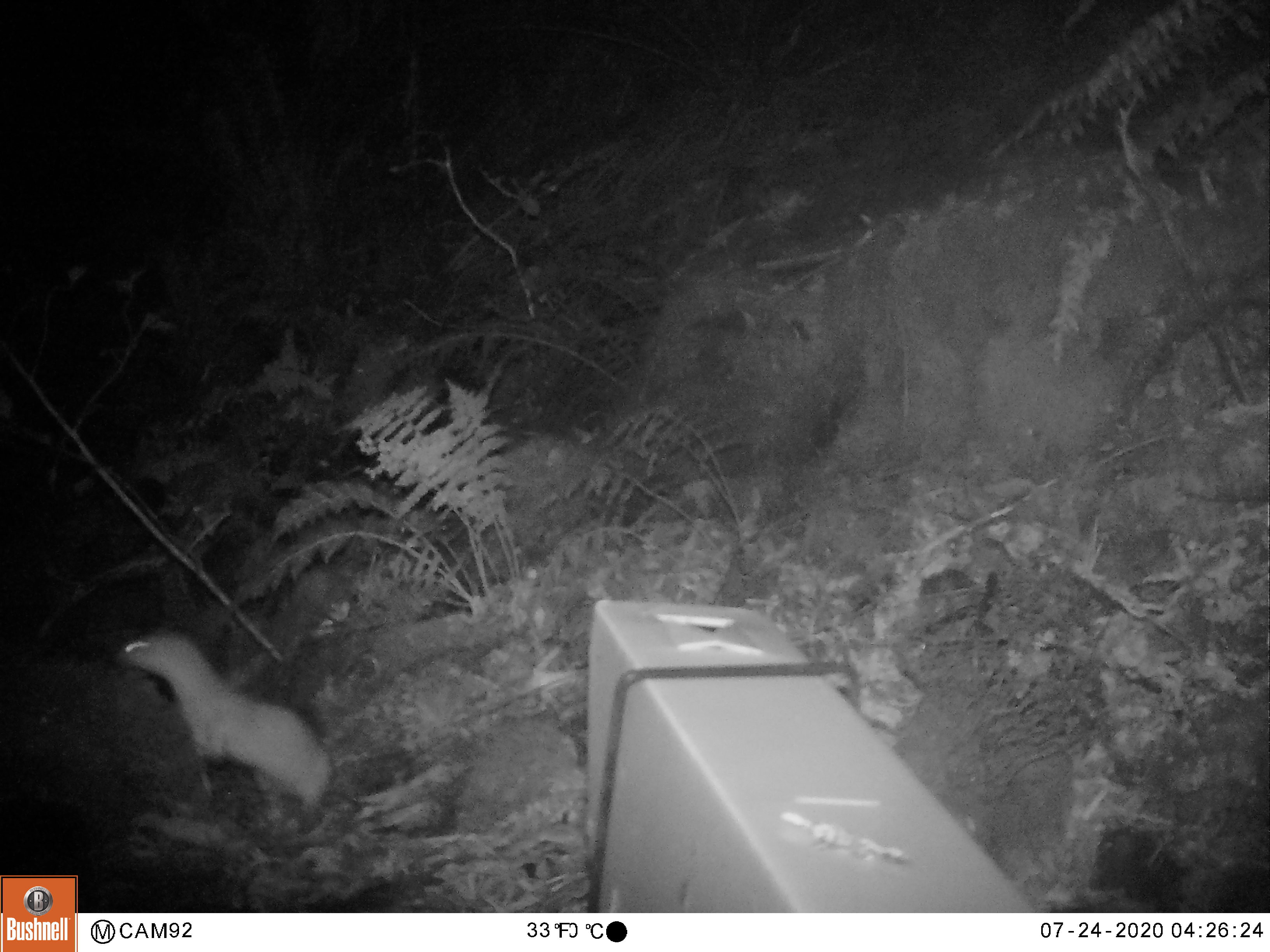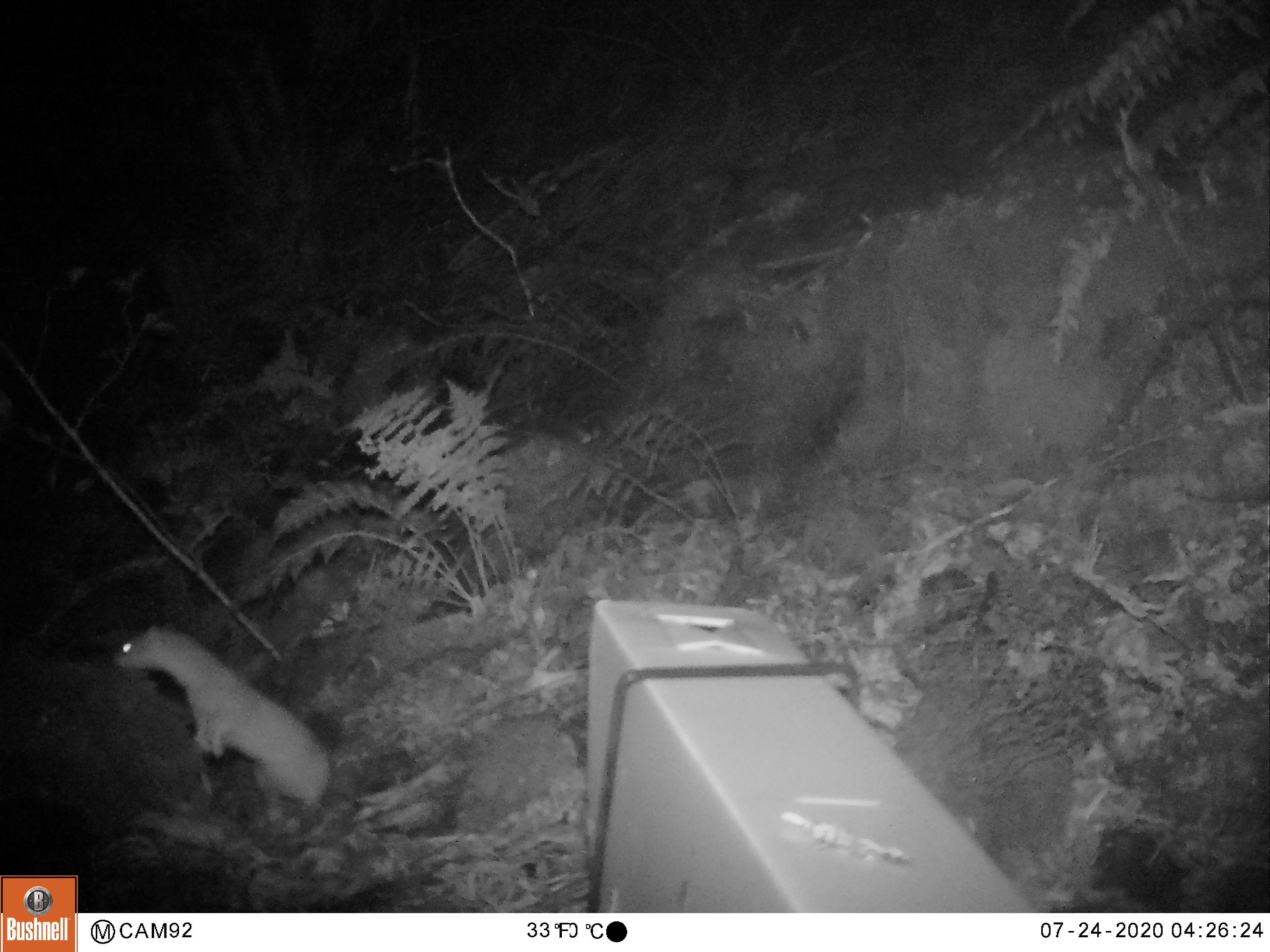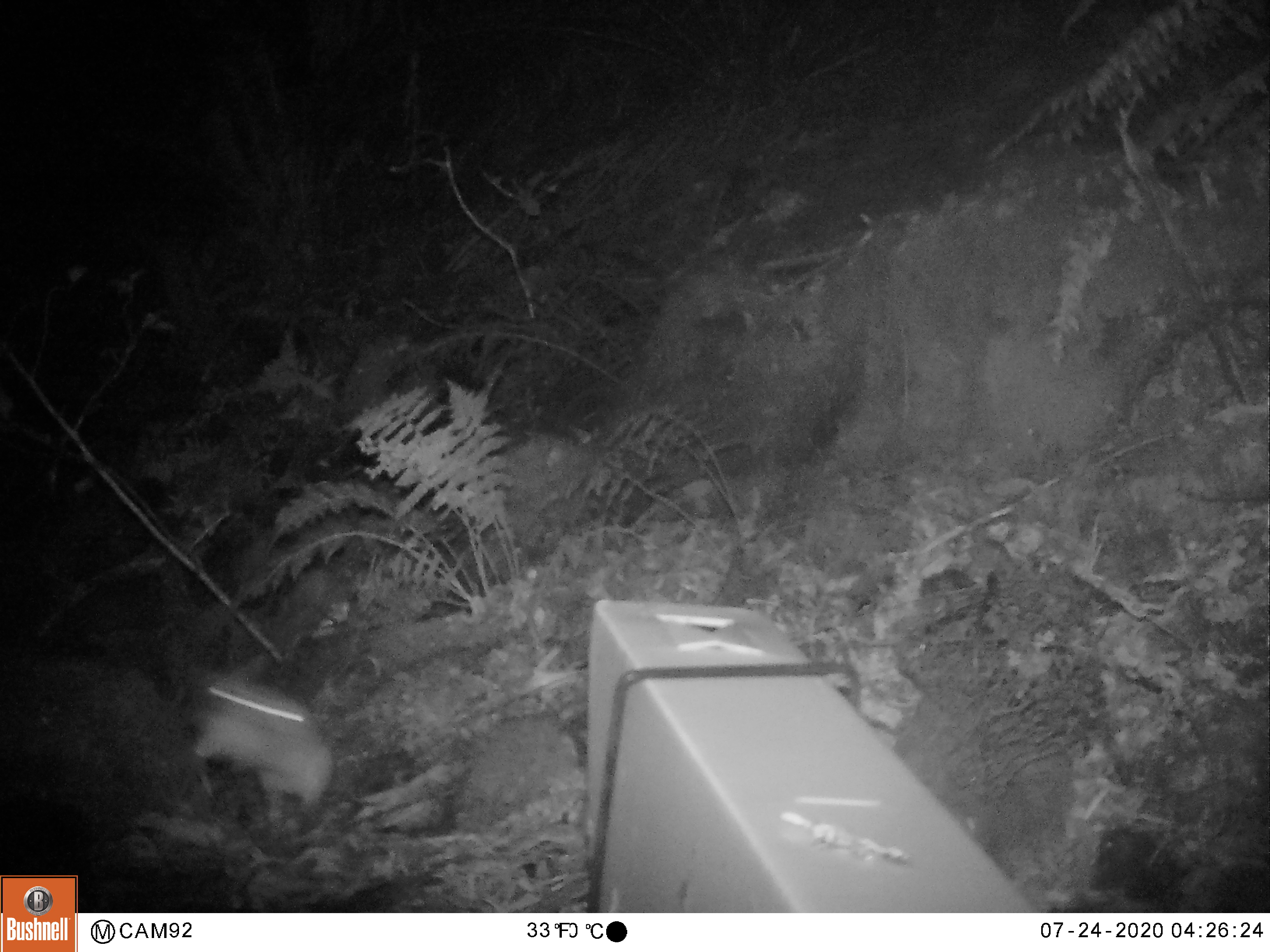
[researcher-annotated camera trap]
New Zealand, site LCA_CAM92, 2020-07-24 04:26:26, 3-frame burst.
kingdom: Animalia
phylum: Chordata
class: Mammalia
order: Carnivora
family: Mustelidae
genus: Mustela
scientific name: Mustela erminea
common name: stoat